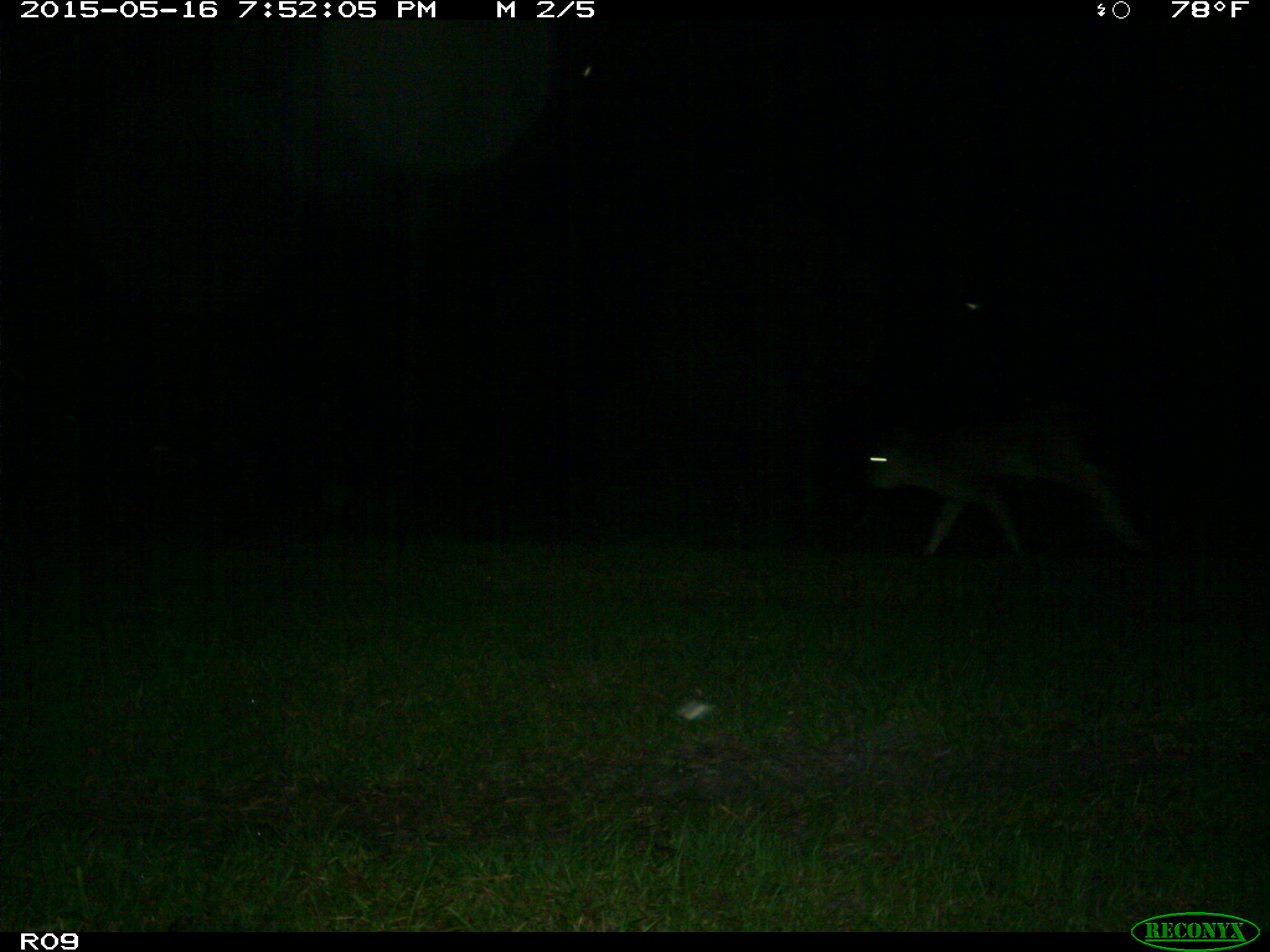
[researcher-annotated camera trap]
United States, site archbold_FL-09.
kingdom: Animalia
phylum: Chordata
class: Mammalia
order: Artiodactyla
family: Bovidae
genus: Bos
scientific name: Bos taurus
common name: domestic cow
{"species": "Bos taurus (domestic cow)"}